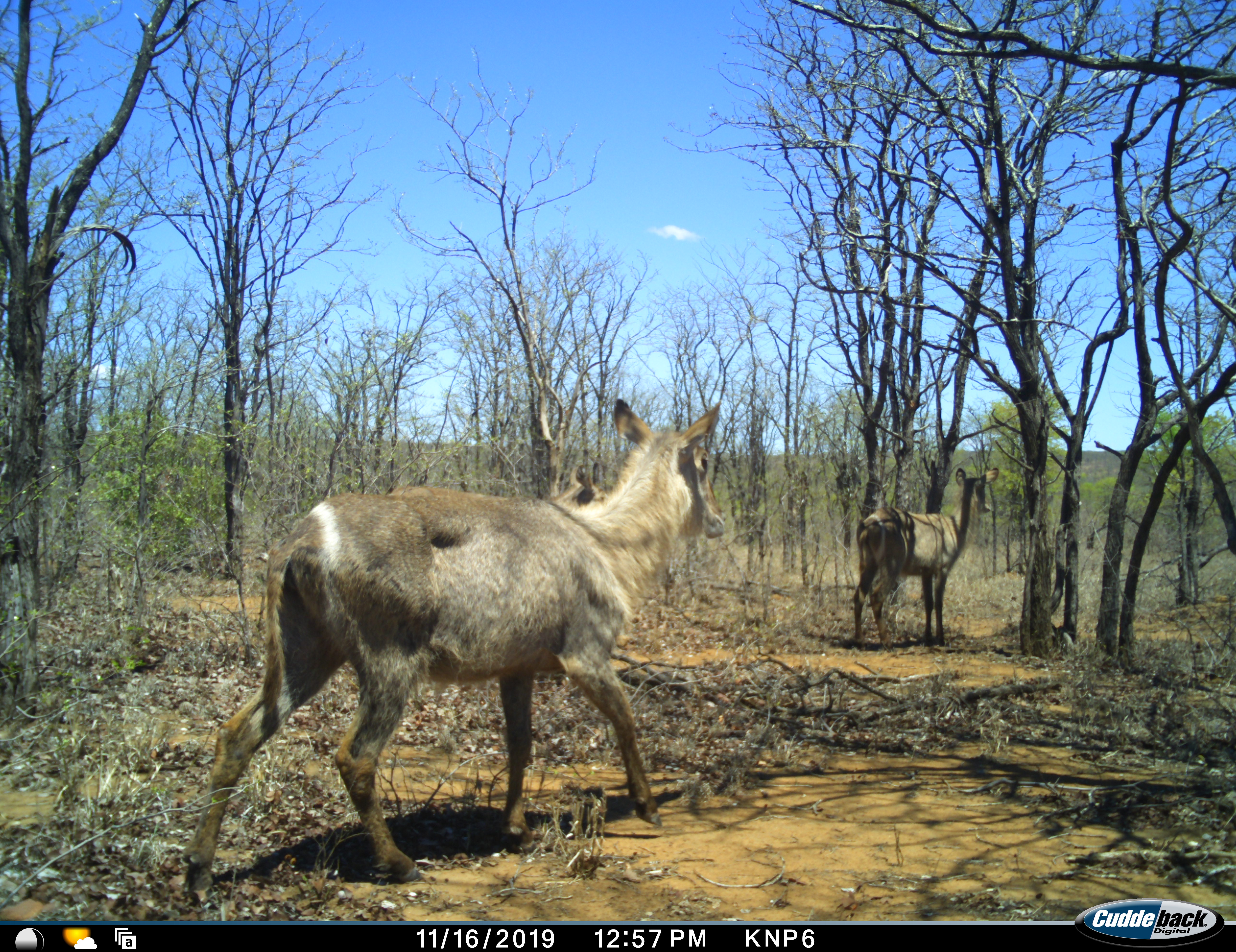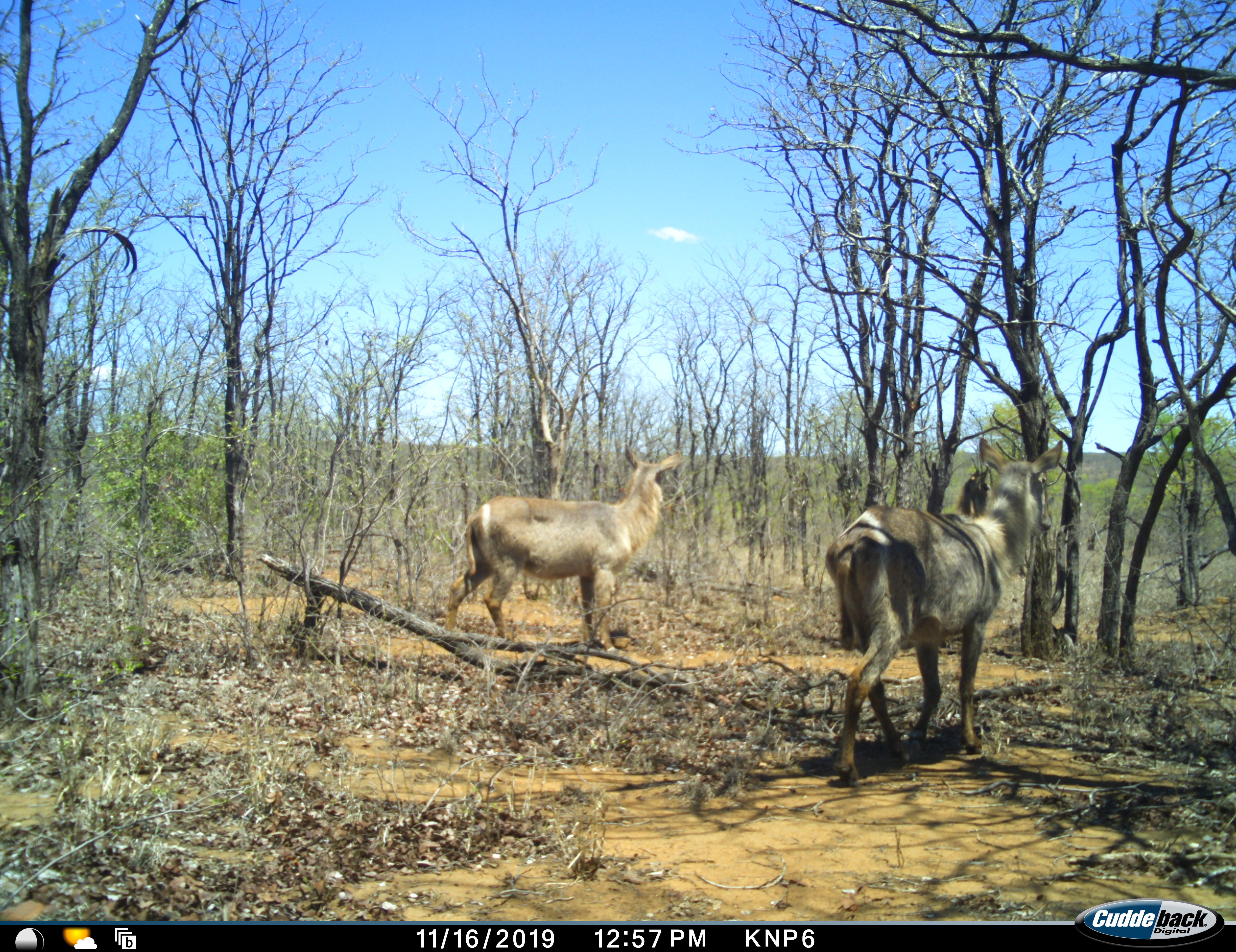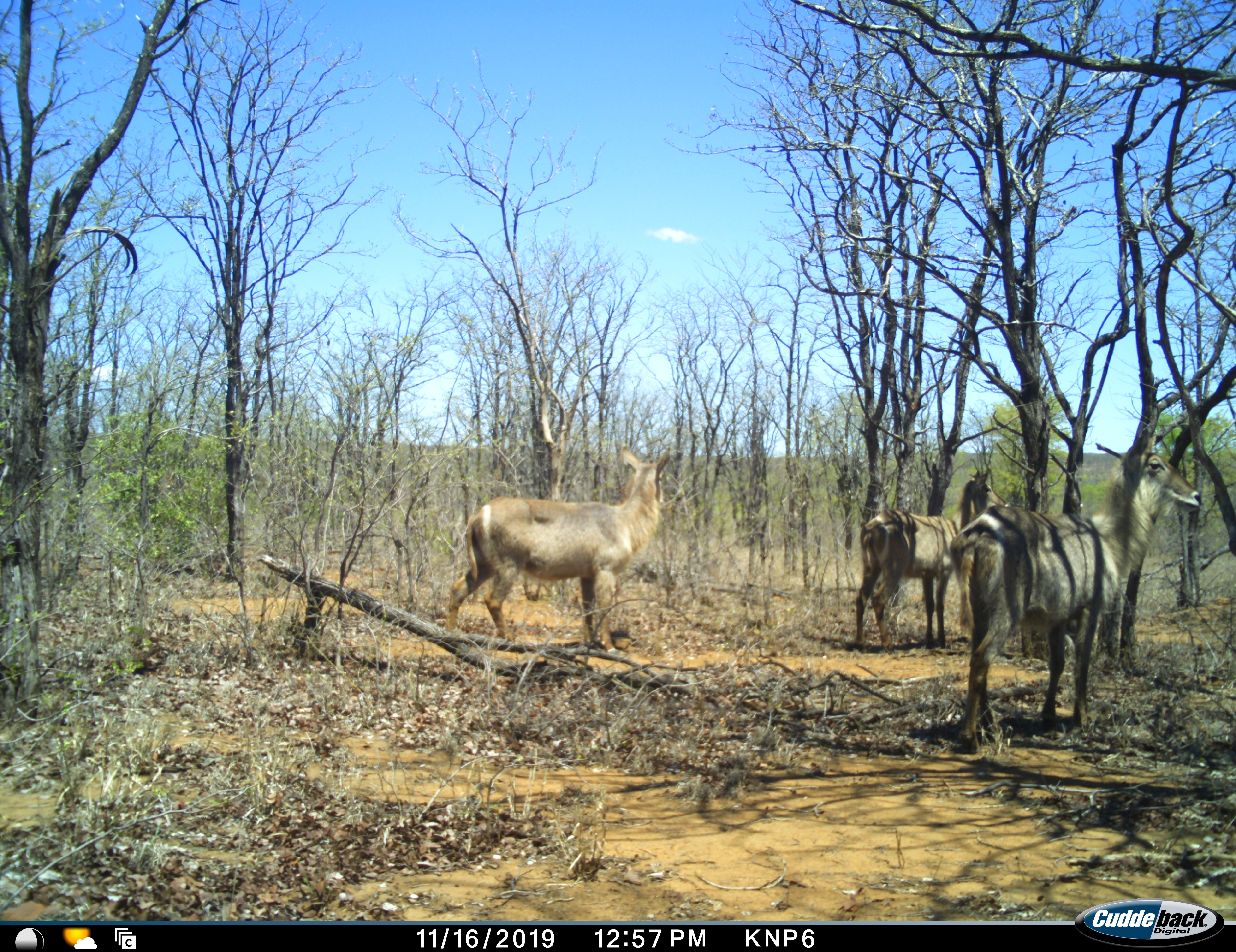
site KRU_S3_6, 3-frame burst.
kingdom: Animalia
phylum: Chordata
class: Mammalia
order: Artiodactyla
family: Bovidae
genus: Kobus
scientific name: Kobus ellipsiprymnus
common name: waterbuck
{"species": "waterbuck (Kobus ellipsiprymnus)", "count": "3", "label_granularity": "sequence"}